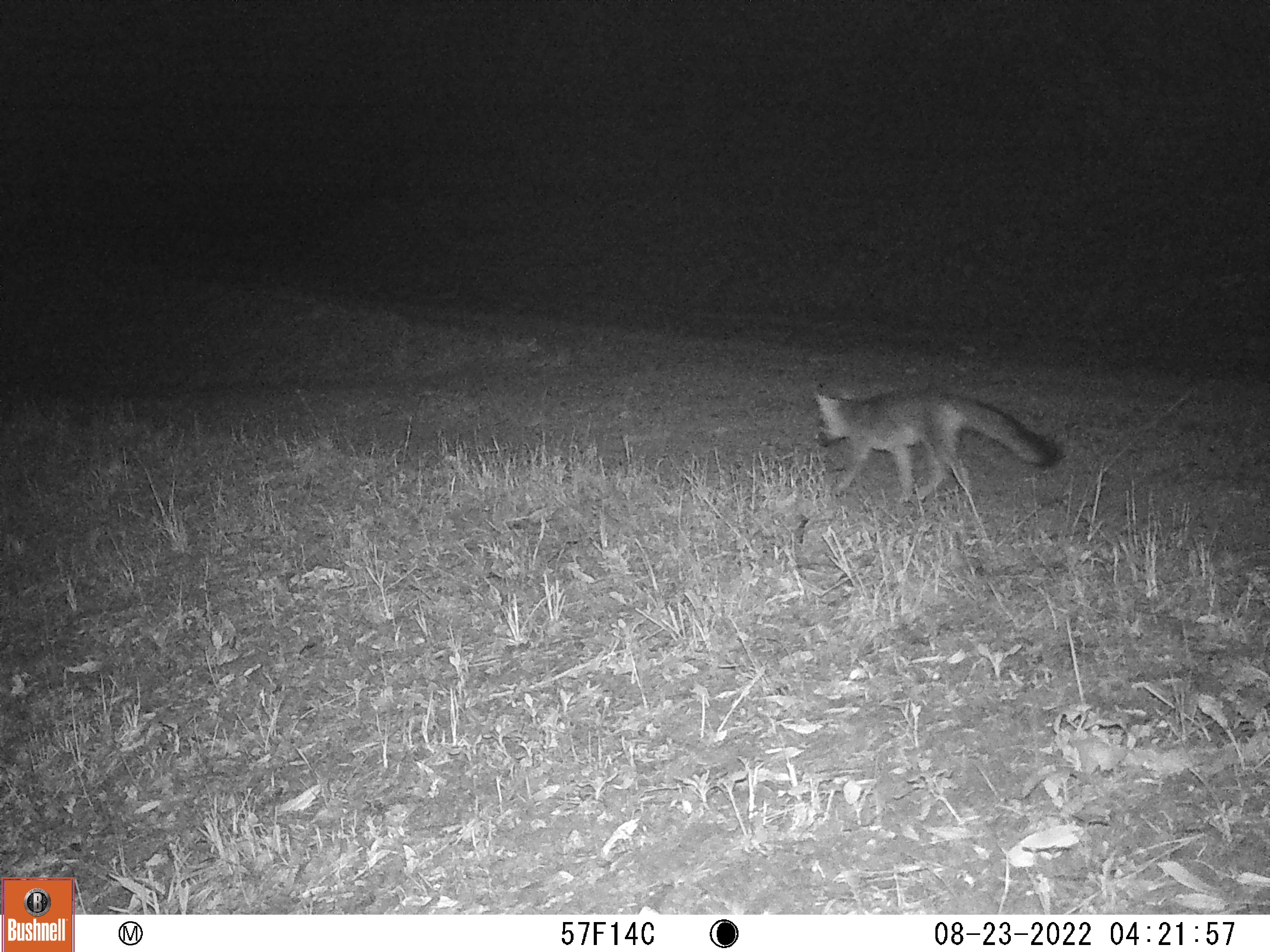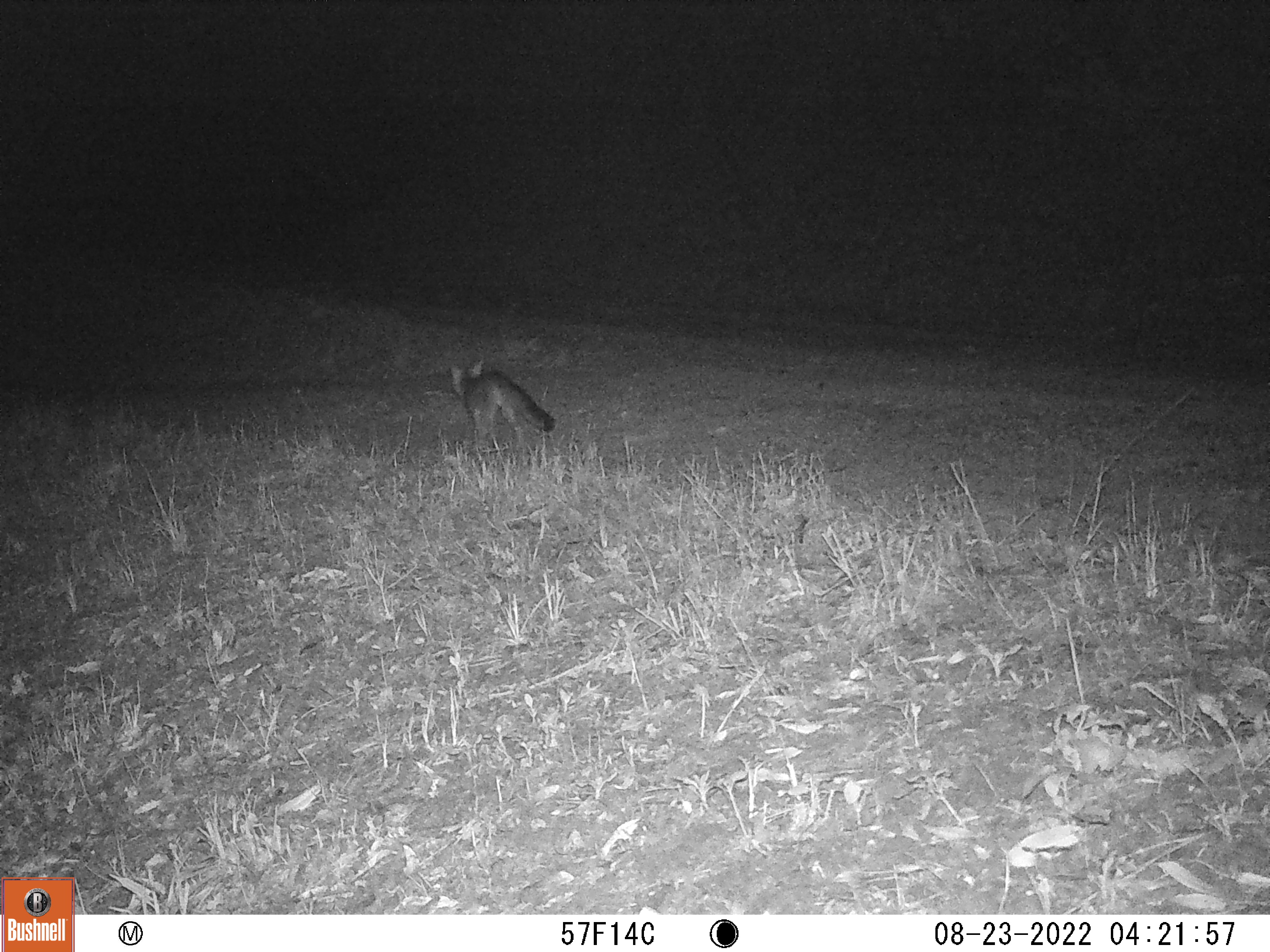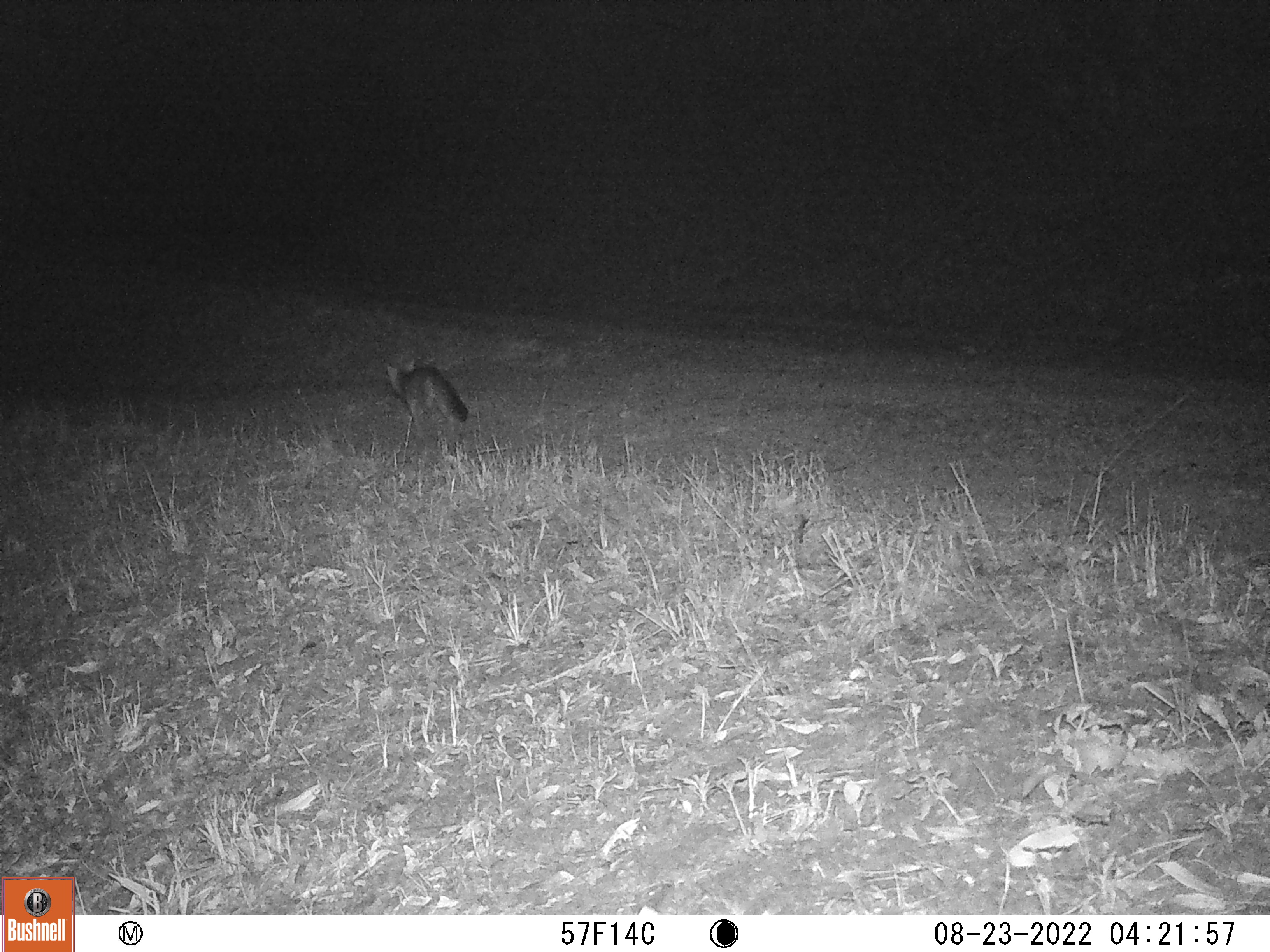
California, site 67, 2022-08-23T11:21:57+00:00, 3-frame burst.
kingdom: Animalia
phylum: Chordata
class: Mammalia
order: Carnivora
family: Canidae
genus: Urocyon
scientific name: Urocyon cinereoargenteus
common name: gray fox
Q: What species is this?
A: Gray fox (Urocyon cinereoargenteus).